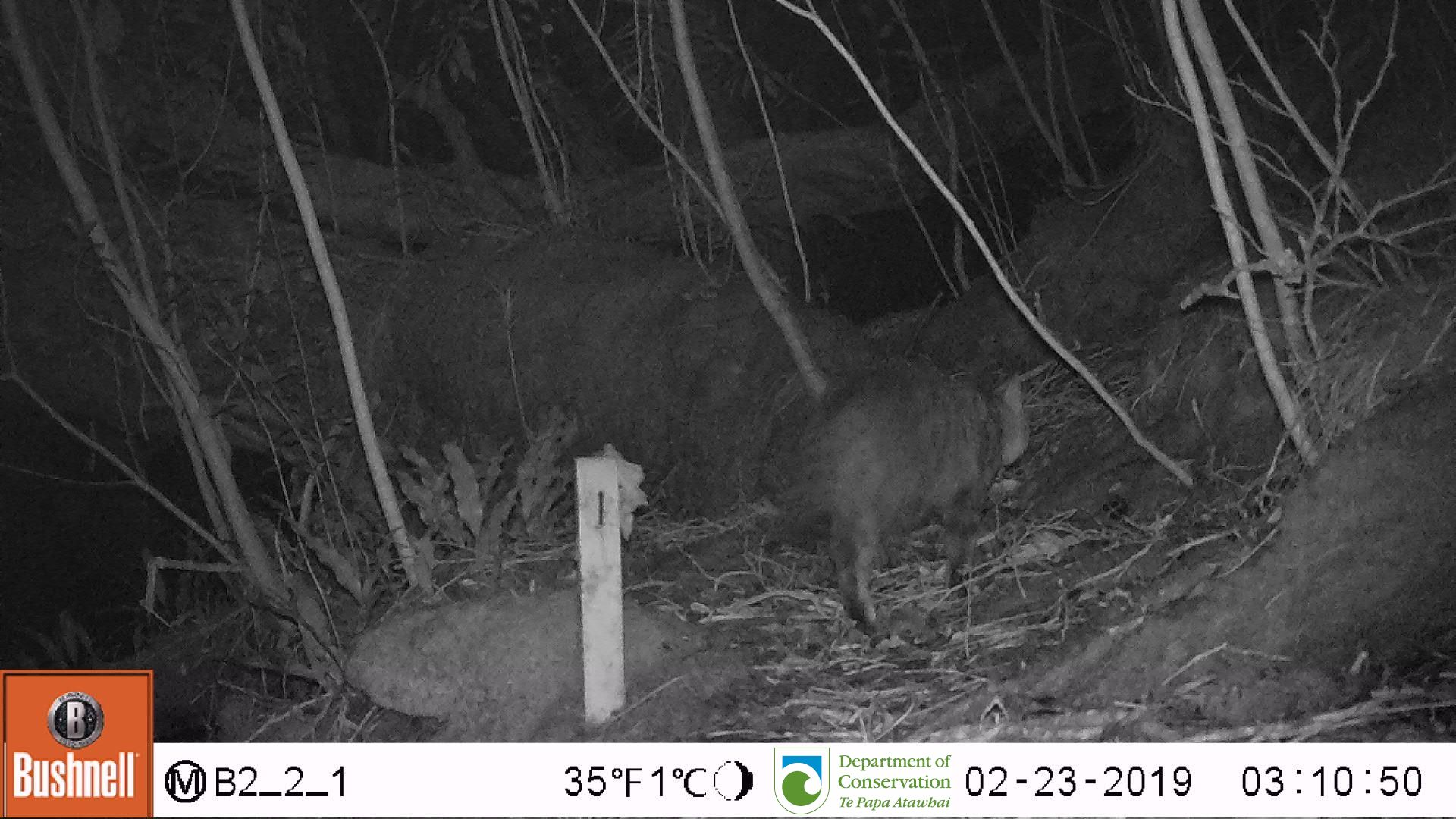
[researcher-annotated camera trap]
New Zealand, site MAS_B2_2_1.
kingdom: Animalia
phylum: Chordata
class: Mammalia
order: Carnivora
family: Felidae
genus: Felis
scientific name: Felis catus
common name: domestic cat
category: cat